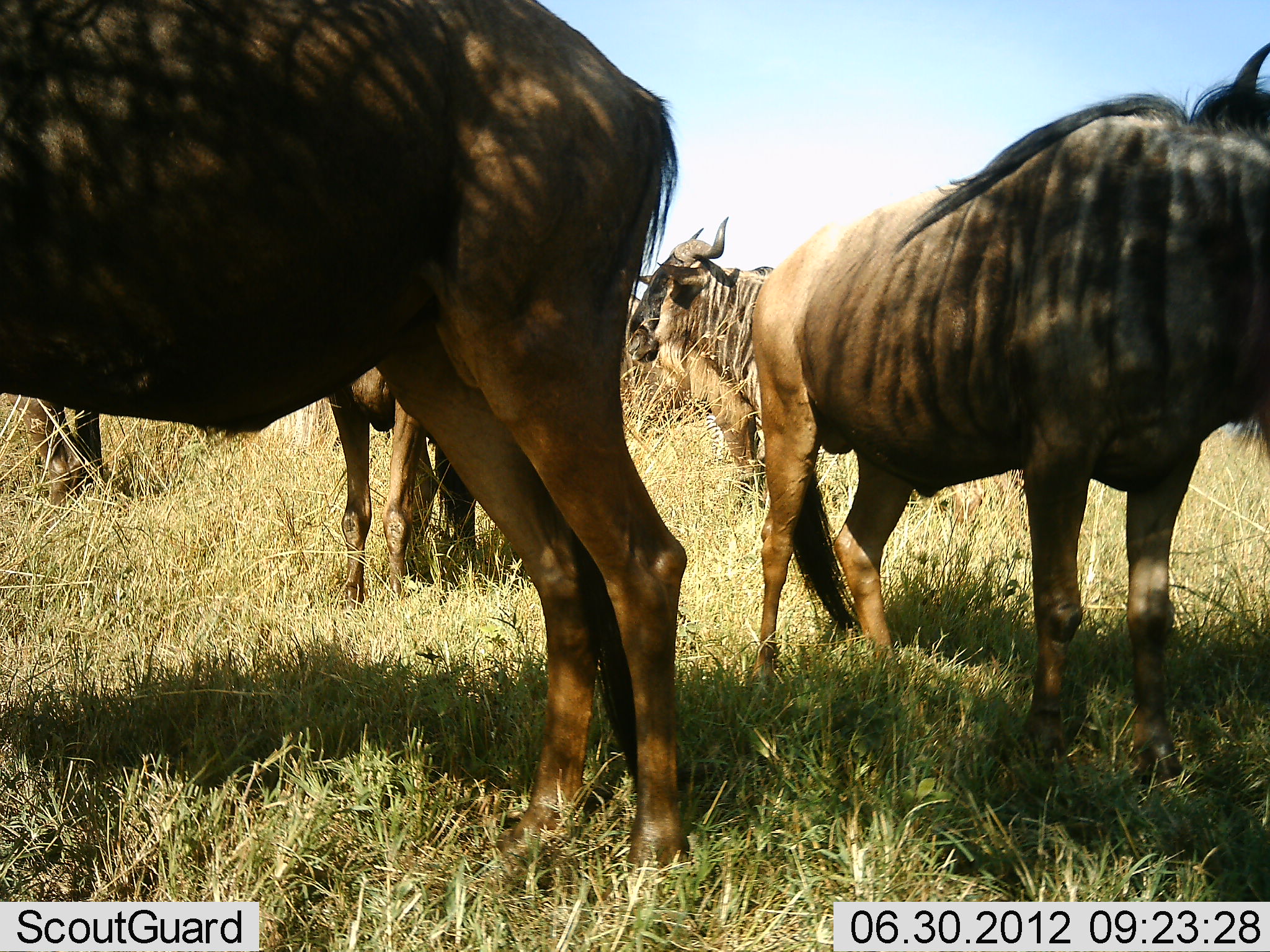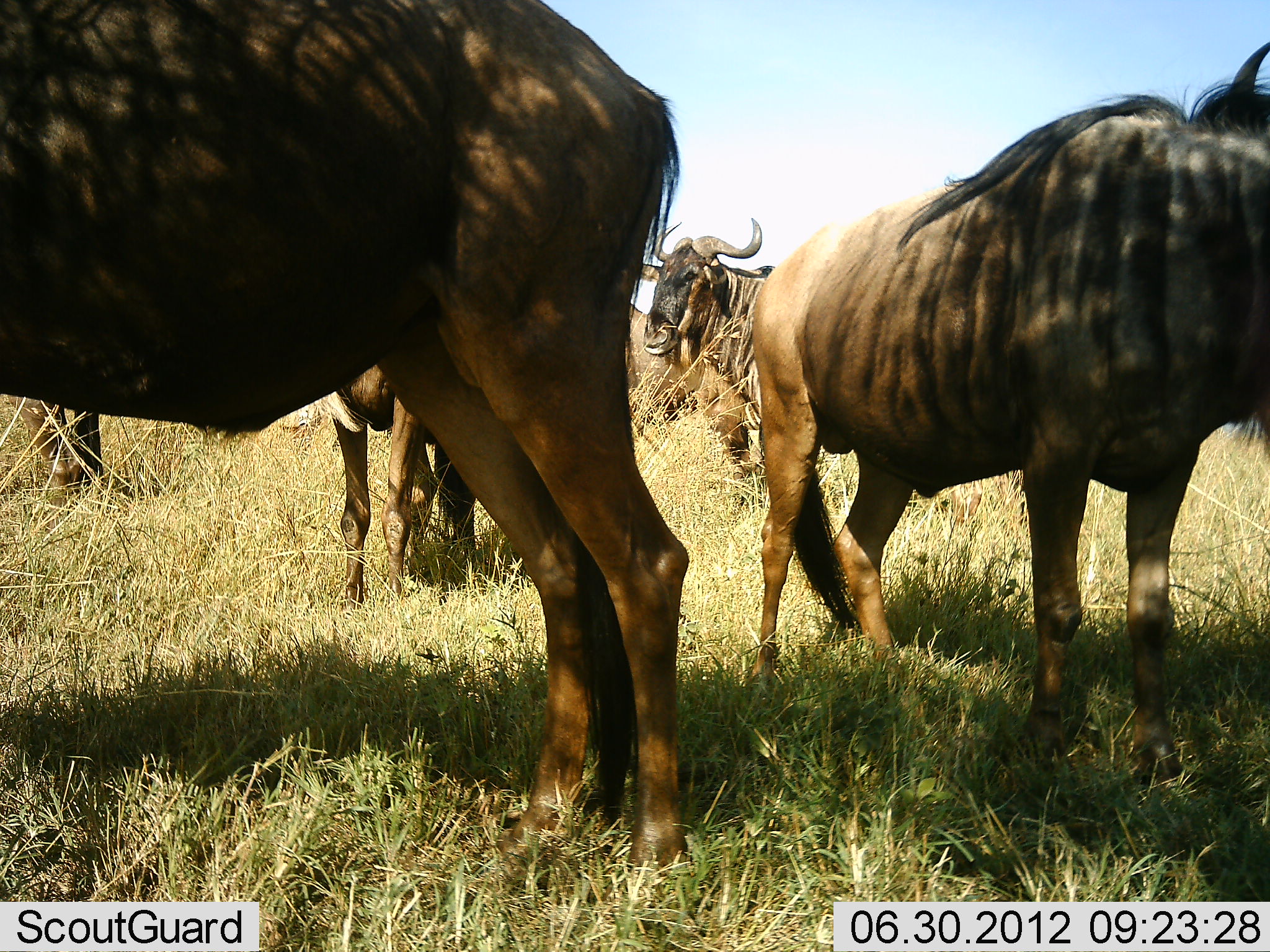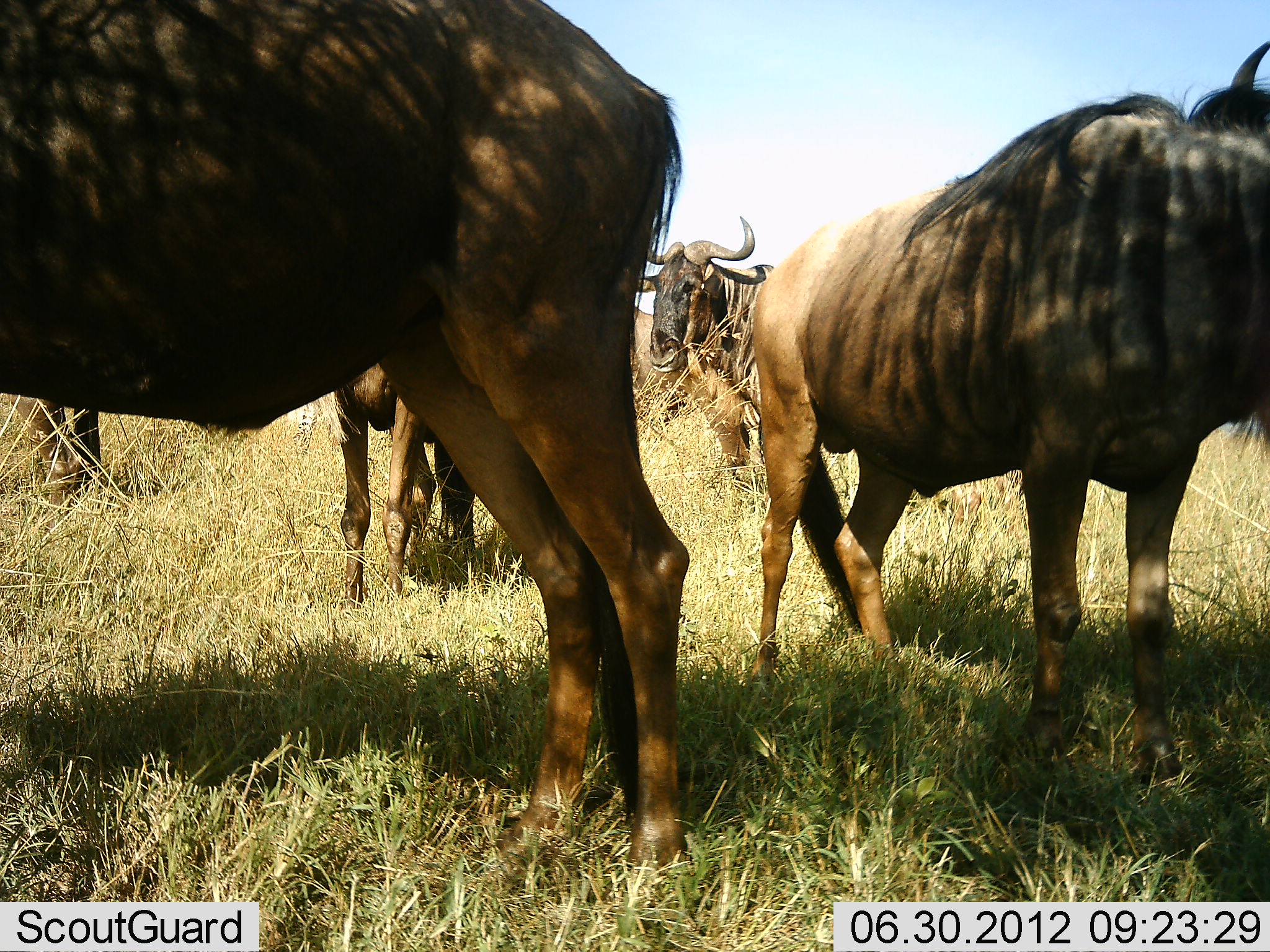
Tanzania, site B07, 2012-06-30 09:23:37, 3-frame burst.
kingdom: Animalia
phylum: Chordata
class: Mammalia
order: Artiodactyla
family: Bovidae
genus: Connochaetes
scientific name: Connochaetes taurinus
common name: blue wildebeest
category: wildebeest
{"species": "wildebeest (blue wildebeest) (Connochaetes taurinus)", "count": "5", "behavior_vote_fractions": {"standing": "90%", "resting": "0%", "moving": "10%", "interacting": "0%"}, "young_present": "0%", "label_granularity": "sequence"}